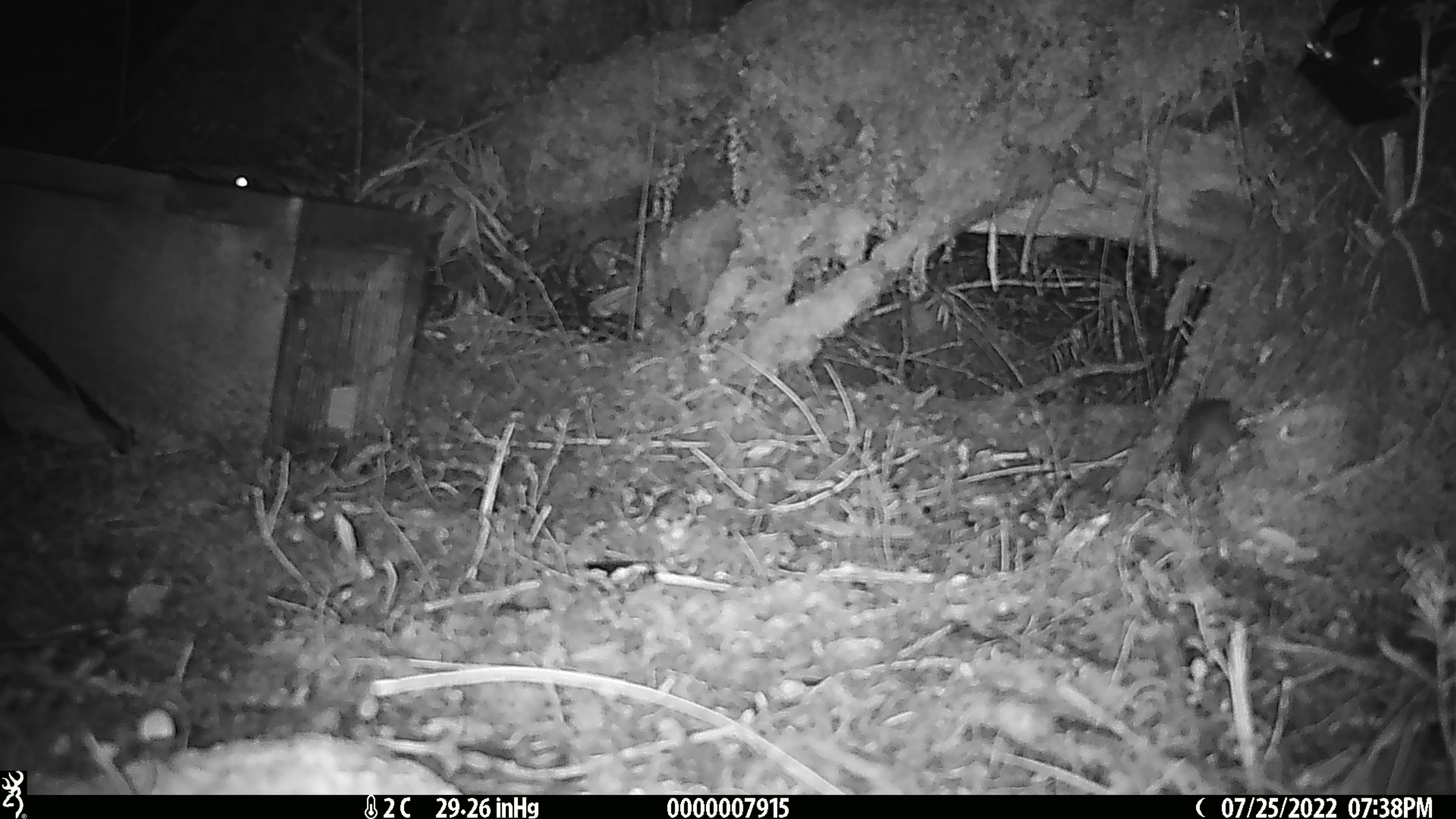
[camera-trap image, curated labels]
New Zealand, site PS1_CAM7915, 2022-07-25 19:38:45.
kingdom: Animalia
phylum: Chordata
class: Mammalia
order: Rodentia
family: Muridae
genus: Mus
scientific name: Mus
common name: mouse